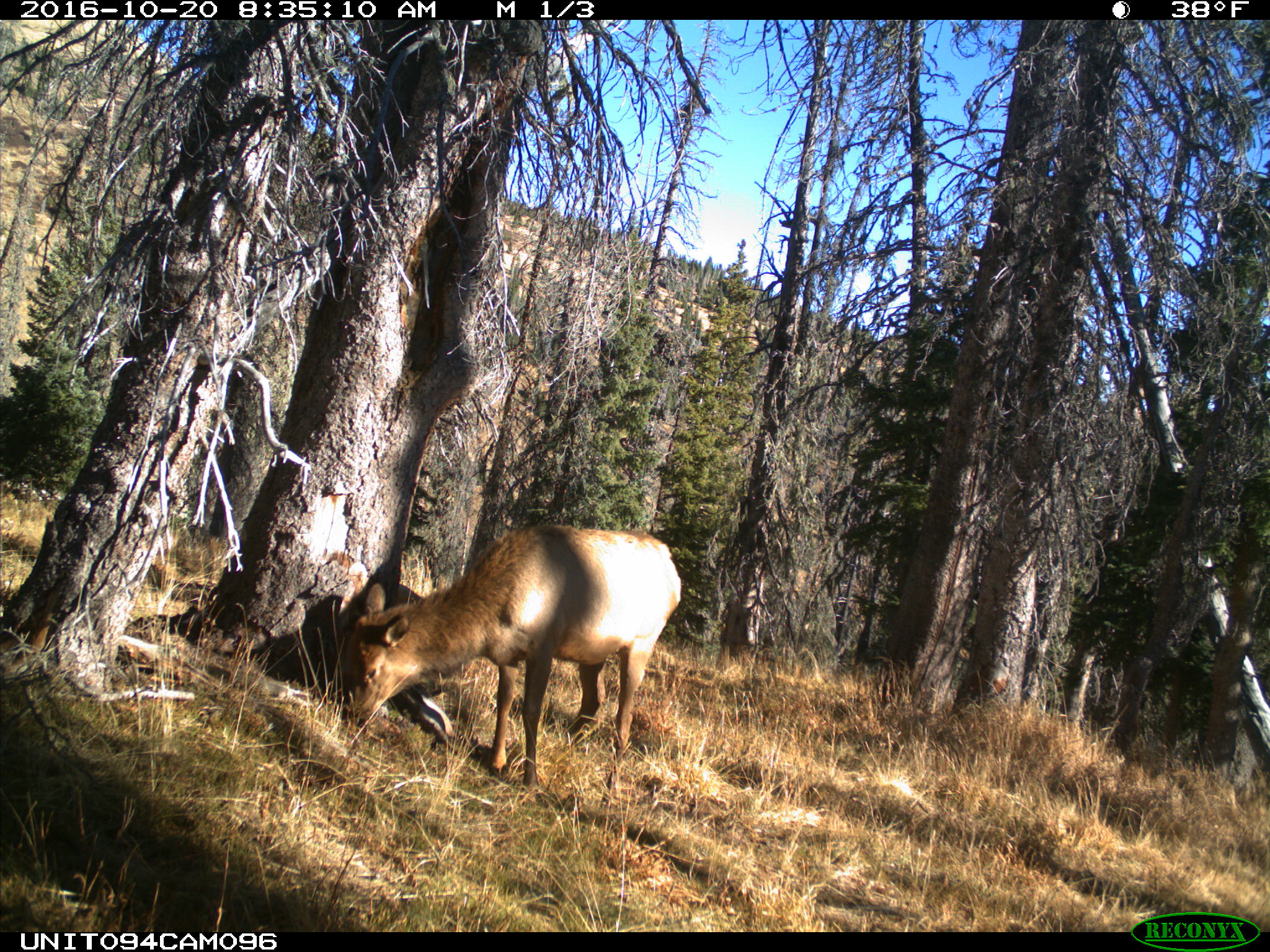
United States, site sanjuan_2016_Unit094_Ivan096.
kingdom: Animalia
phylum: Chordata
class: Mammalia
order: Artiodactyla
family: Cervidae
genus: Cervus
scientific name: Cervus elaphus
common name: red deer